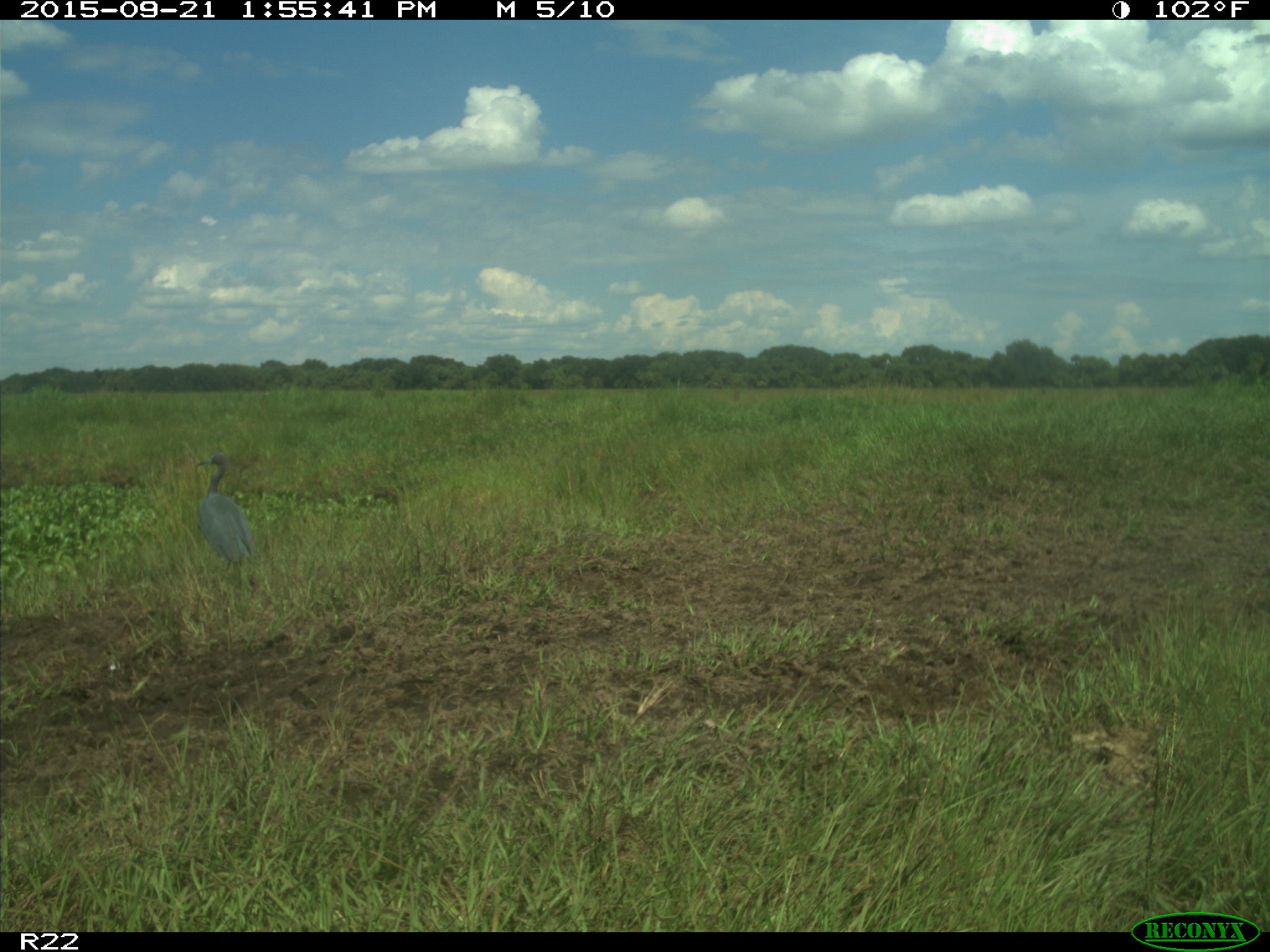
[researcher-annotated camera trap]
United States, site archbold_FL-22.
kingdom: Animalia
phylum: Chordata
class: Aves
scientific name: Aves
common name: birds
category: unidentified bird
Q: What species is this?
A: Unidentified bird (birds) (Aves).